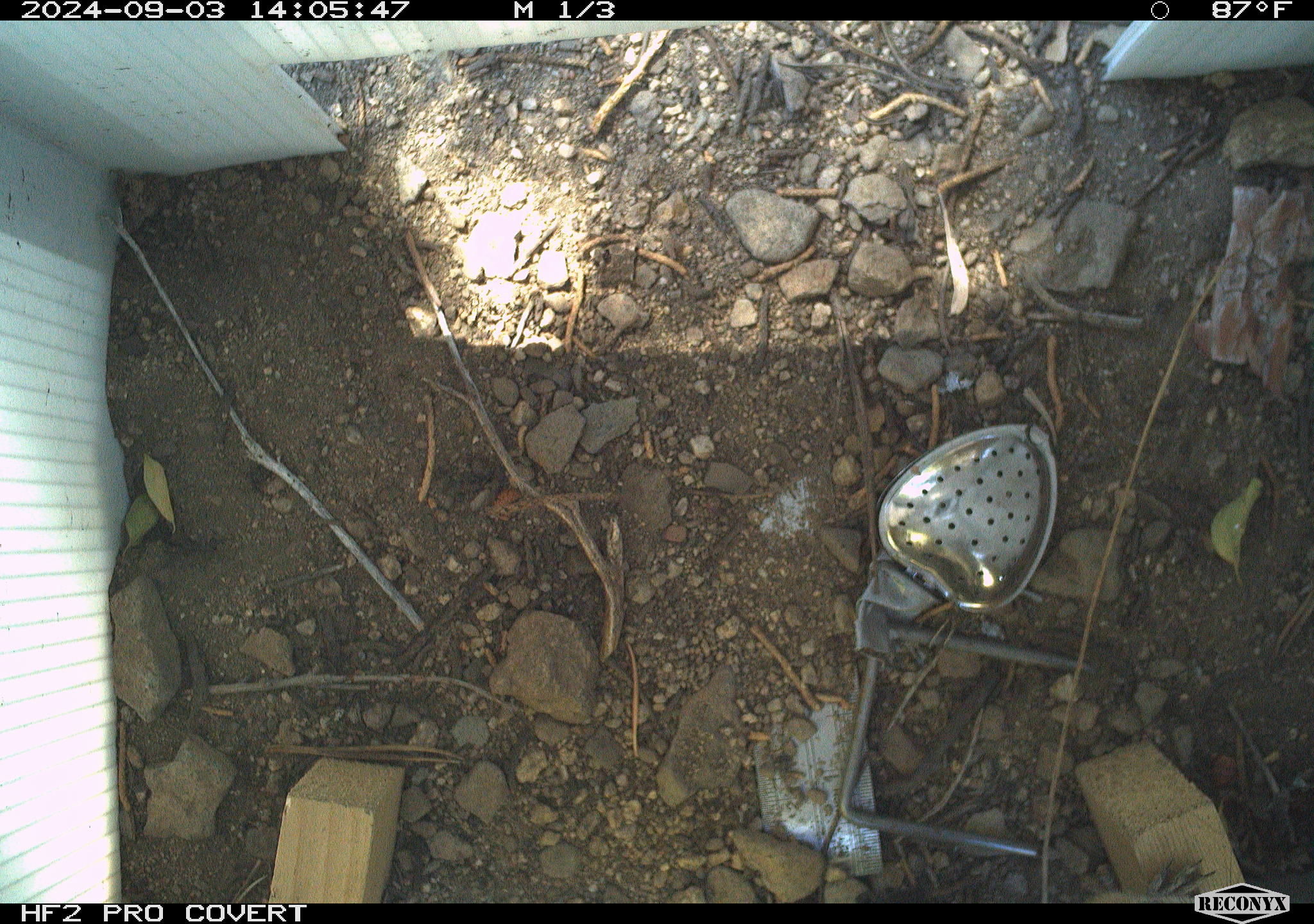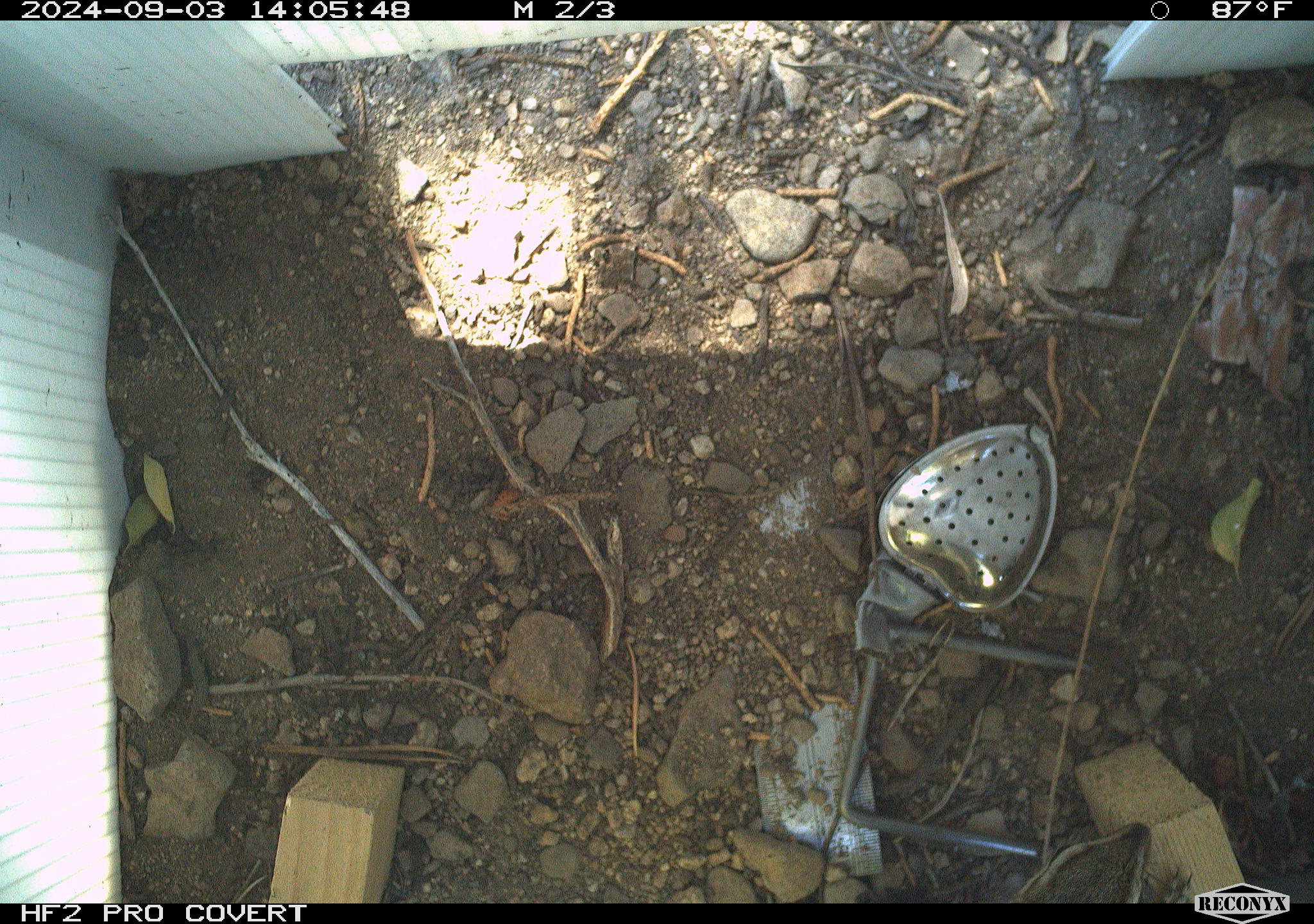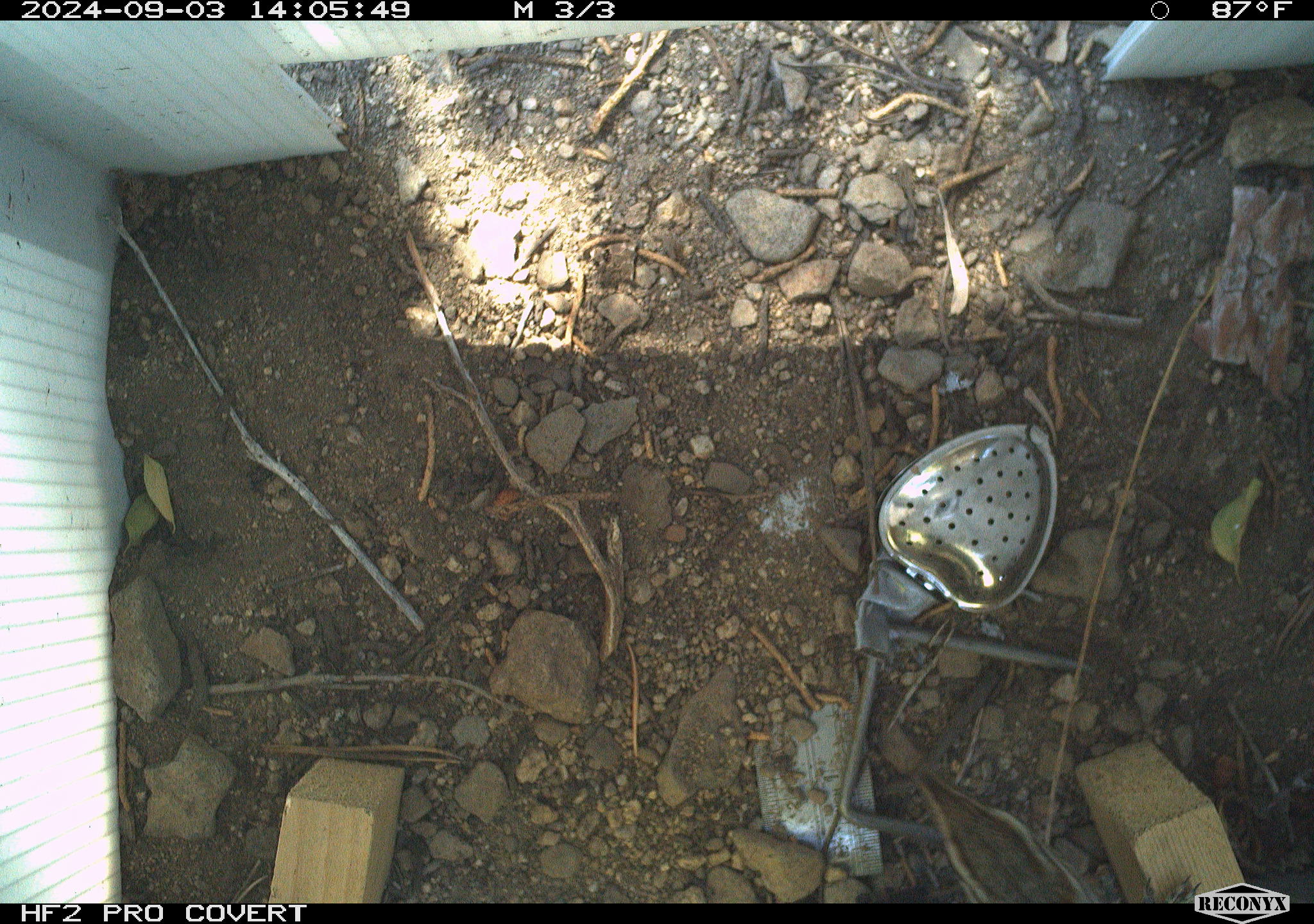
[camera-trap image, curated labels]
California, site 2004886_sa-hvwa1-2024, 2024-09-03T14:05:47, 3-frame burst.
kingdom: Animalia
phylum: Chordata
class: Mammalia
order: Rodentia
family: Sciuridae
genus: Neotamias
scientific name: Neotamias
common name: western chipmunks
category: neotamias species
Neotamias species (western chipmunks) (Neotamias).